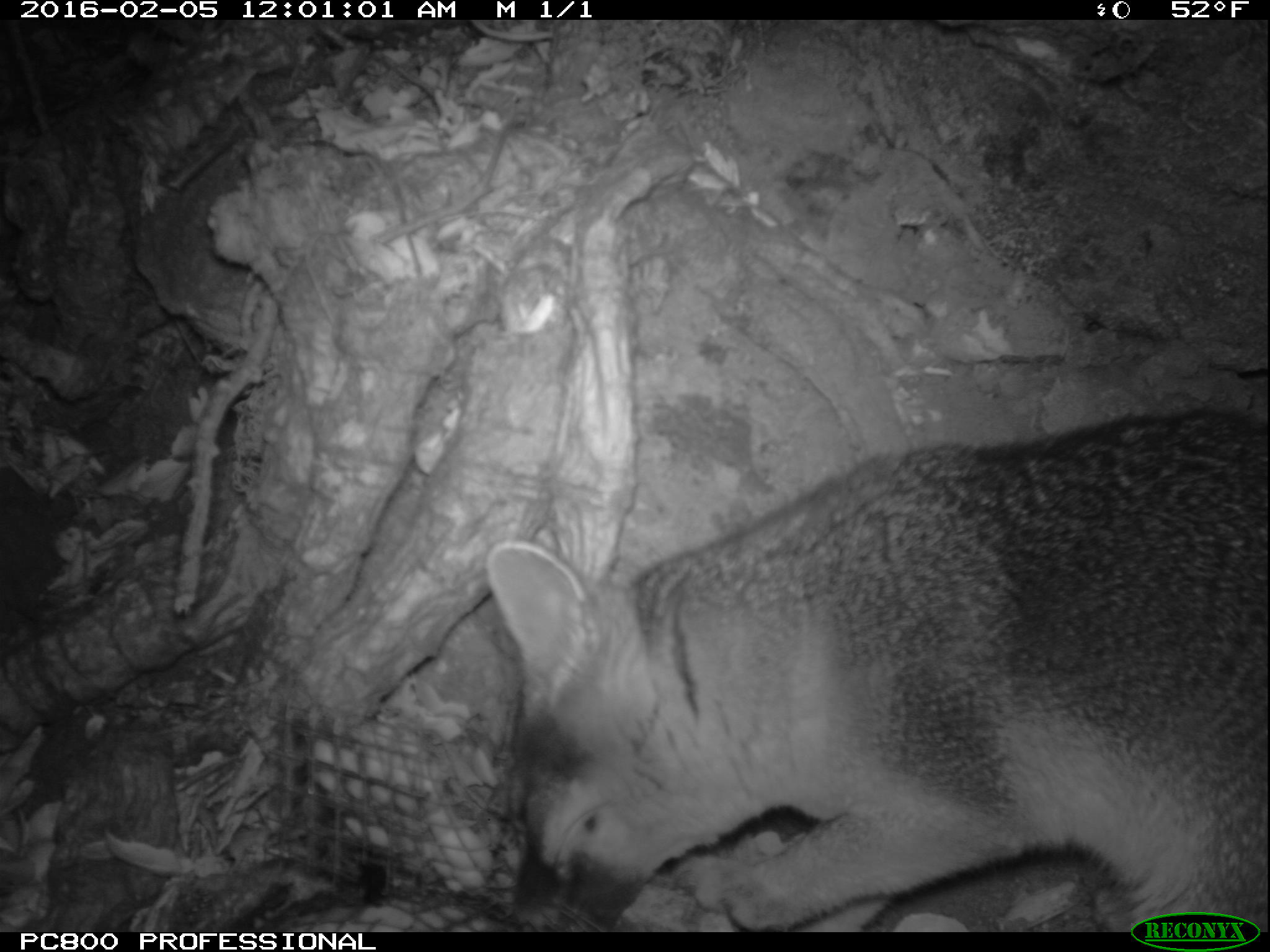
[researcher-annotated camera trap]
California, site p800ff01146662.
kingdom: Animalia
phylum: Chordata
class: Mammalia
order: Carnivora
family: Canidae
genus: Urocyon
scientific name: Urocyon littoralis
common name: island fox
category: fox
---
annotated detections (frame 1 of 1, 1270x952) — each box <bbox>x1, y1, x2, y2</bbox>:
fox: <bbox>485, 405, 1269, 932</bbox>